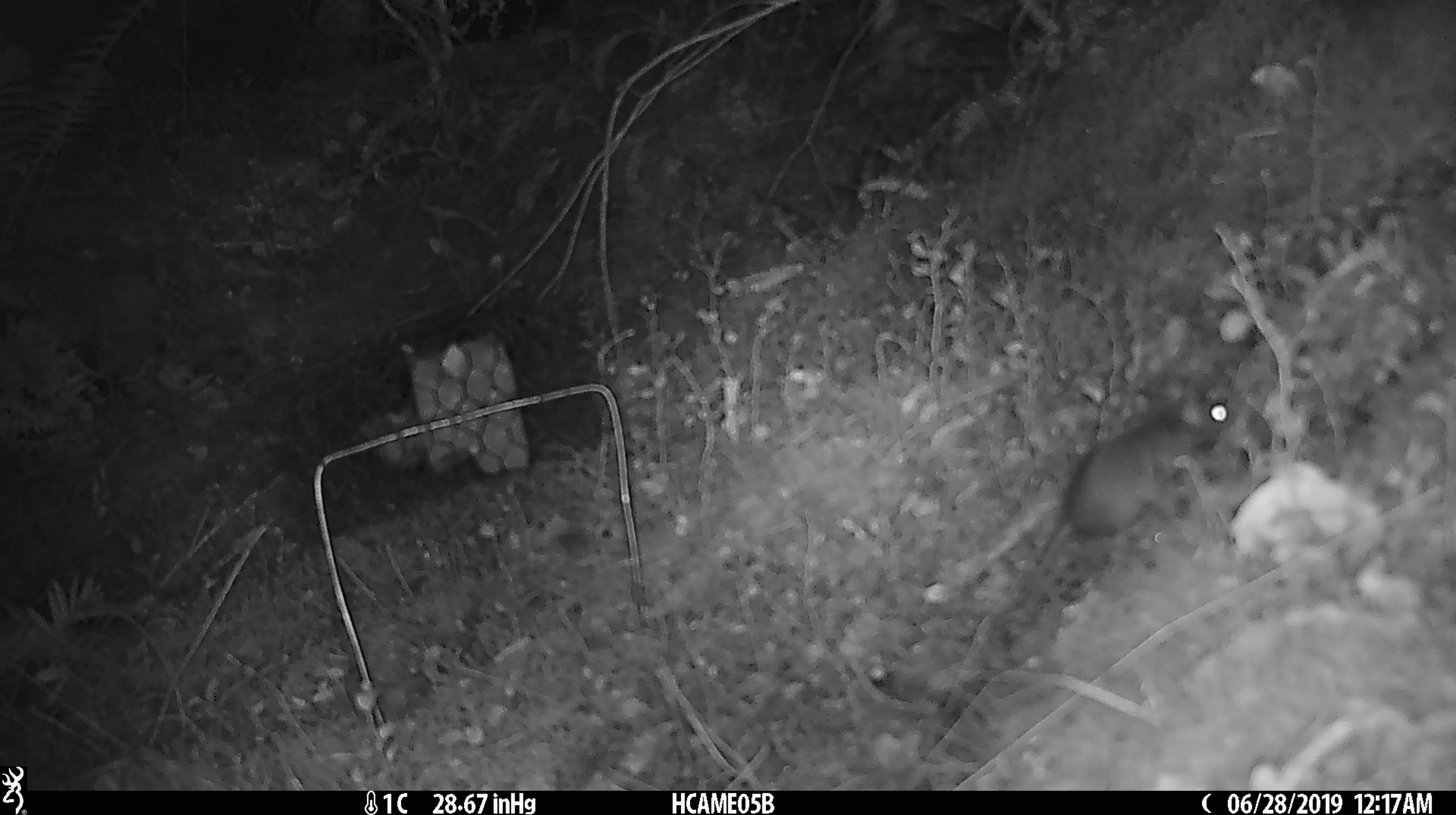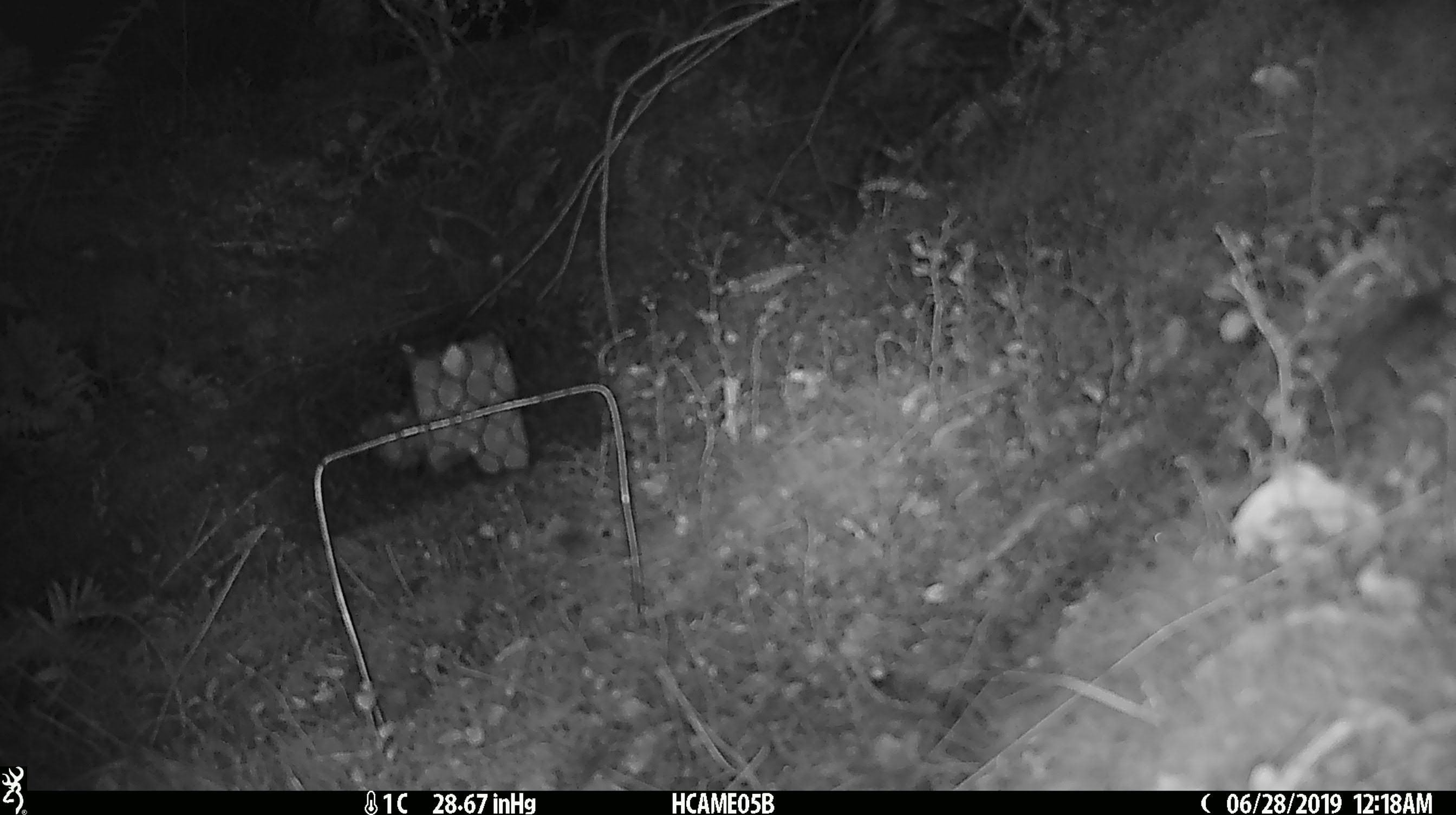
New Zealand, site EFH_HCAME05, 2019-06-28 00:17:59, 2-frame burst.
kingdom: Animalia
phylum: Chordata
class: Mammalia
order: Rodentia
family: Muridae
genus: Mus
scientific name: Mus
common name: mouse